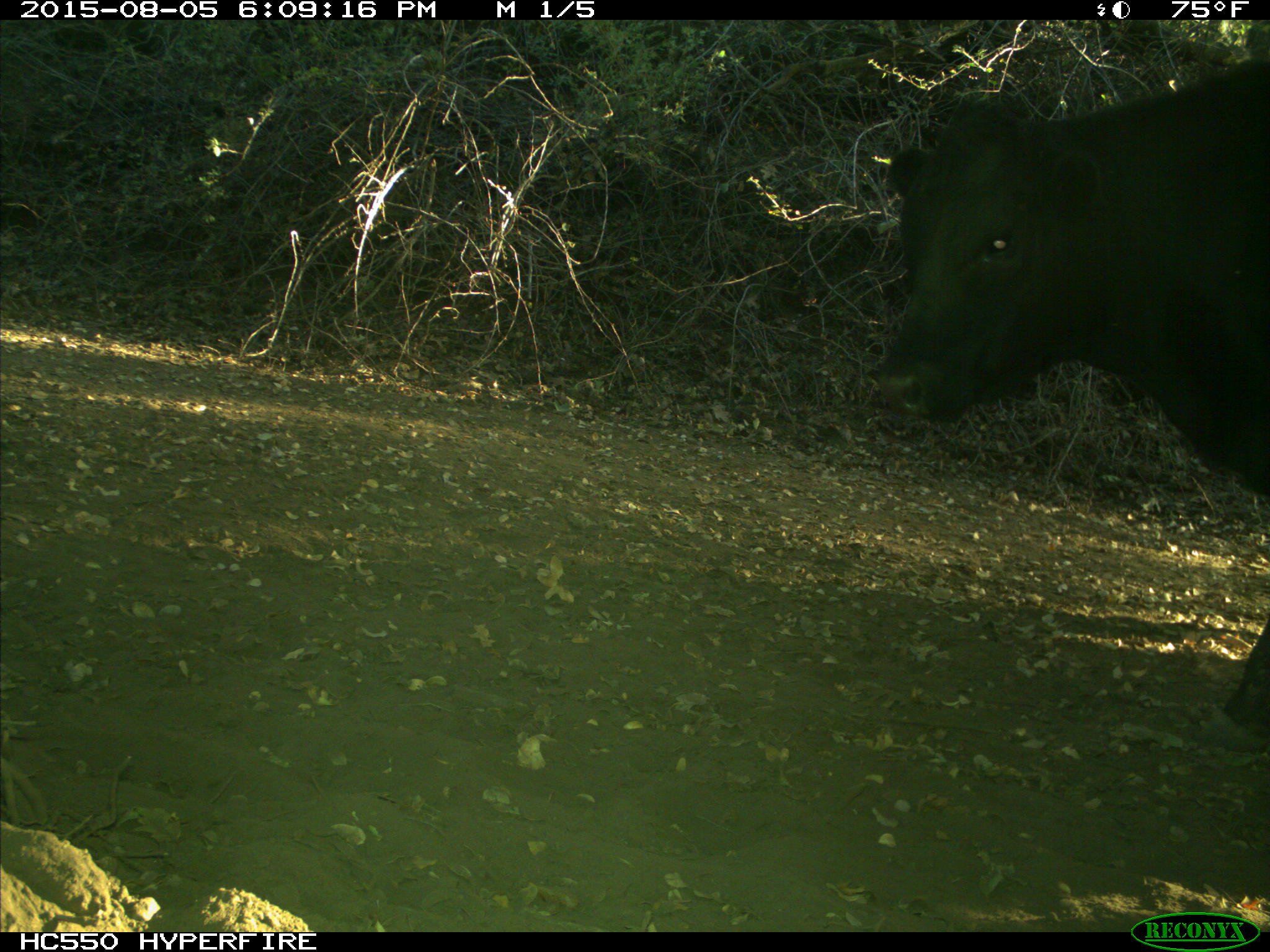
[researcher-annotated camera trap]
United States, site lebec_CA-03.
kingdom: Animalia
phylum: Chordata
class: Mammalia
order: Artiodactyla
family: Bovidae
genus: Bos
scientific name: Bos taurus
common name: domestic cow